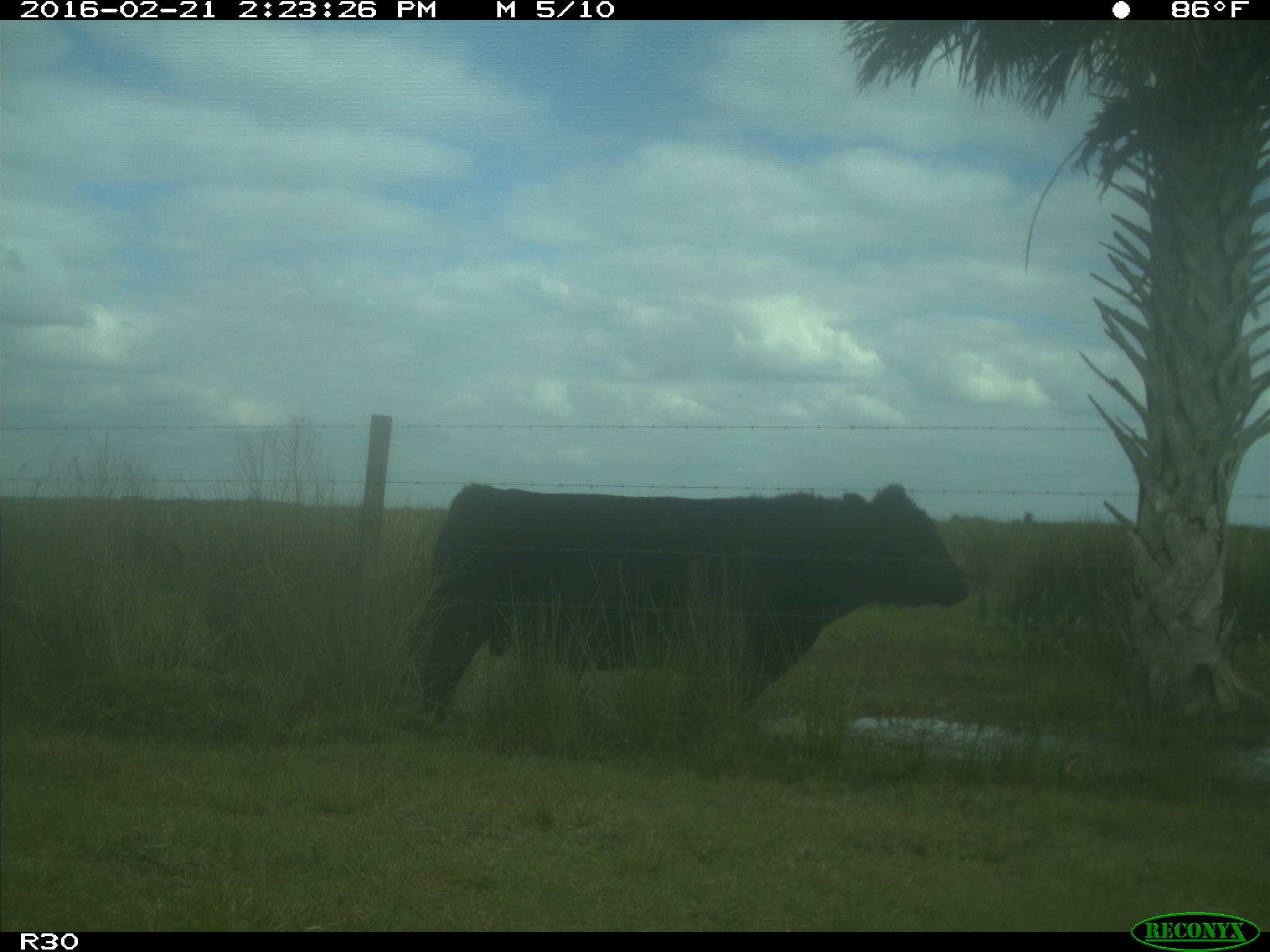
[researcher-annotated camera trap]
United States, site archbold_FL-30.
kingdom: Animalia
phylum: Chordata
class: Mammalia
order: Artiodactyla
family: Bovidae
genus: Bos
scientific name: Bos taurus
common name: domestic cow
Bos taurus (domestic cow).